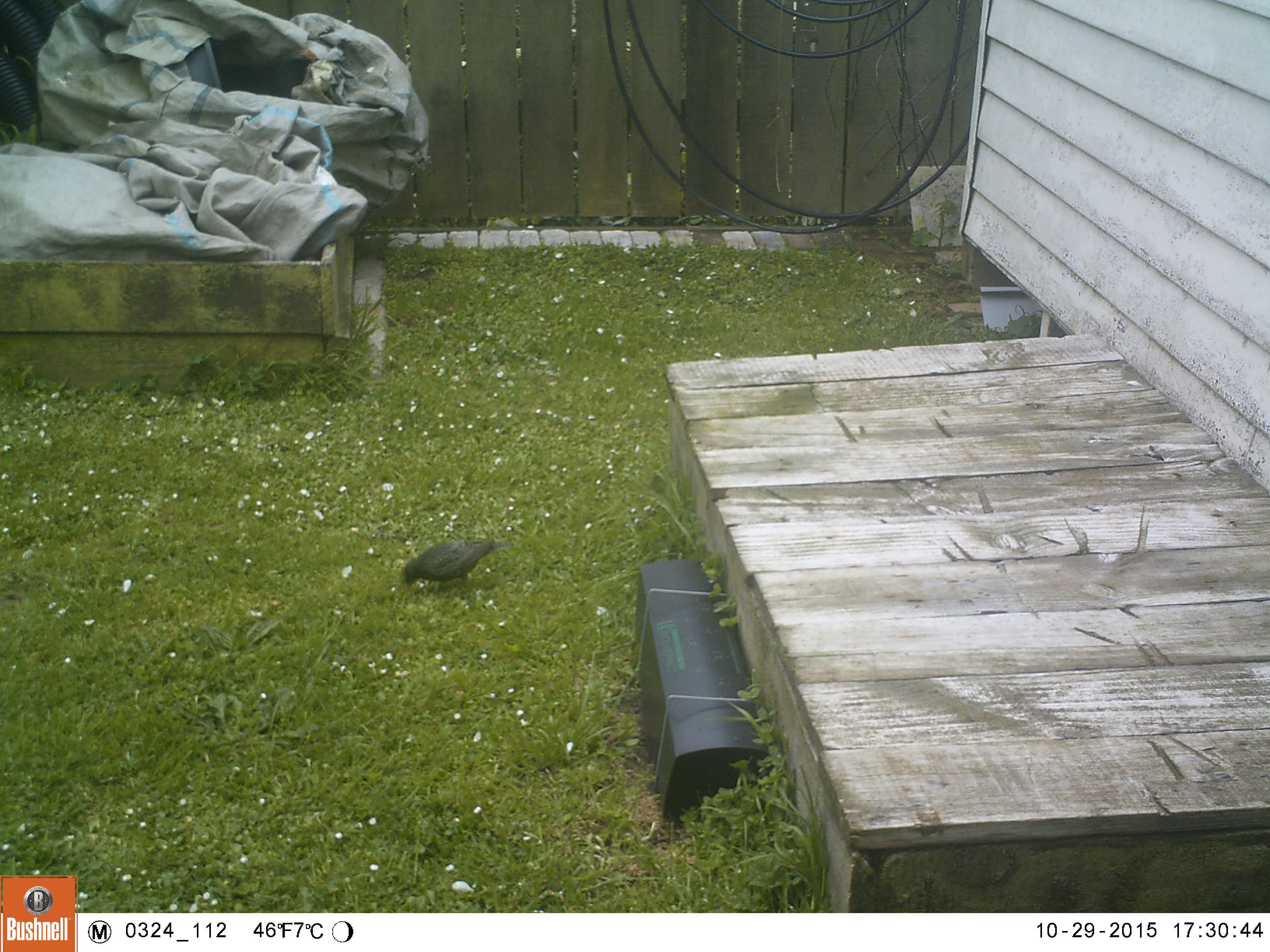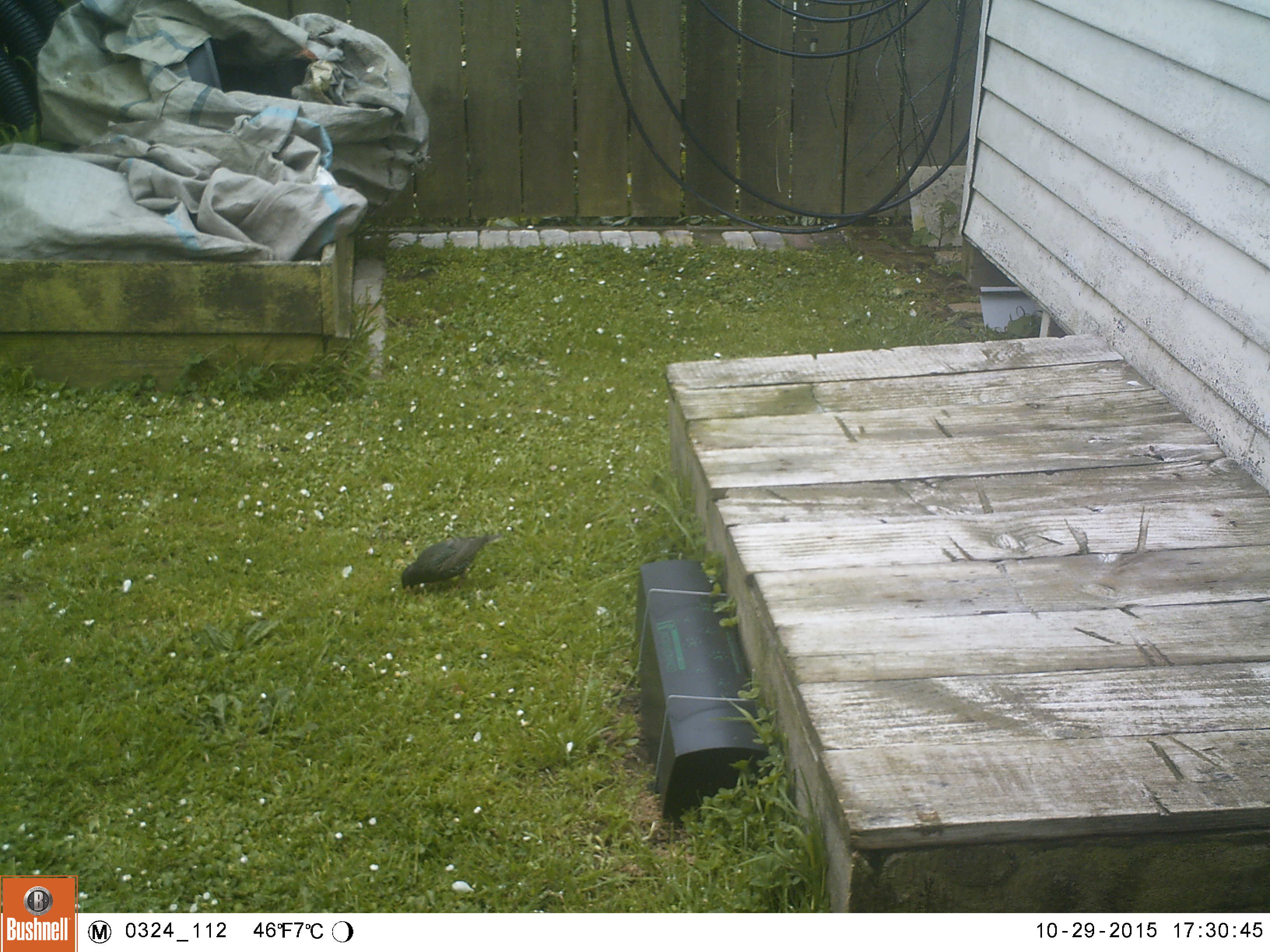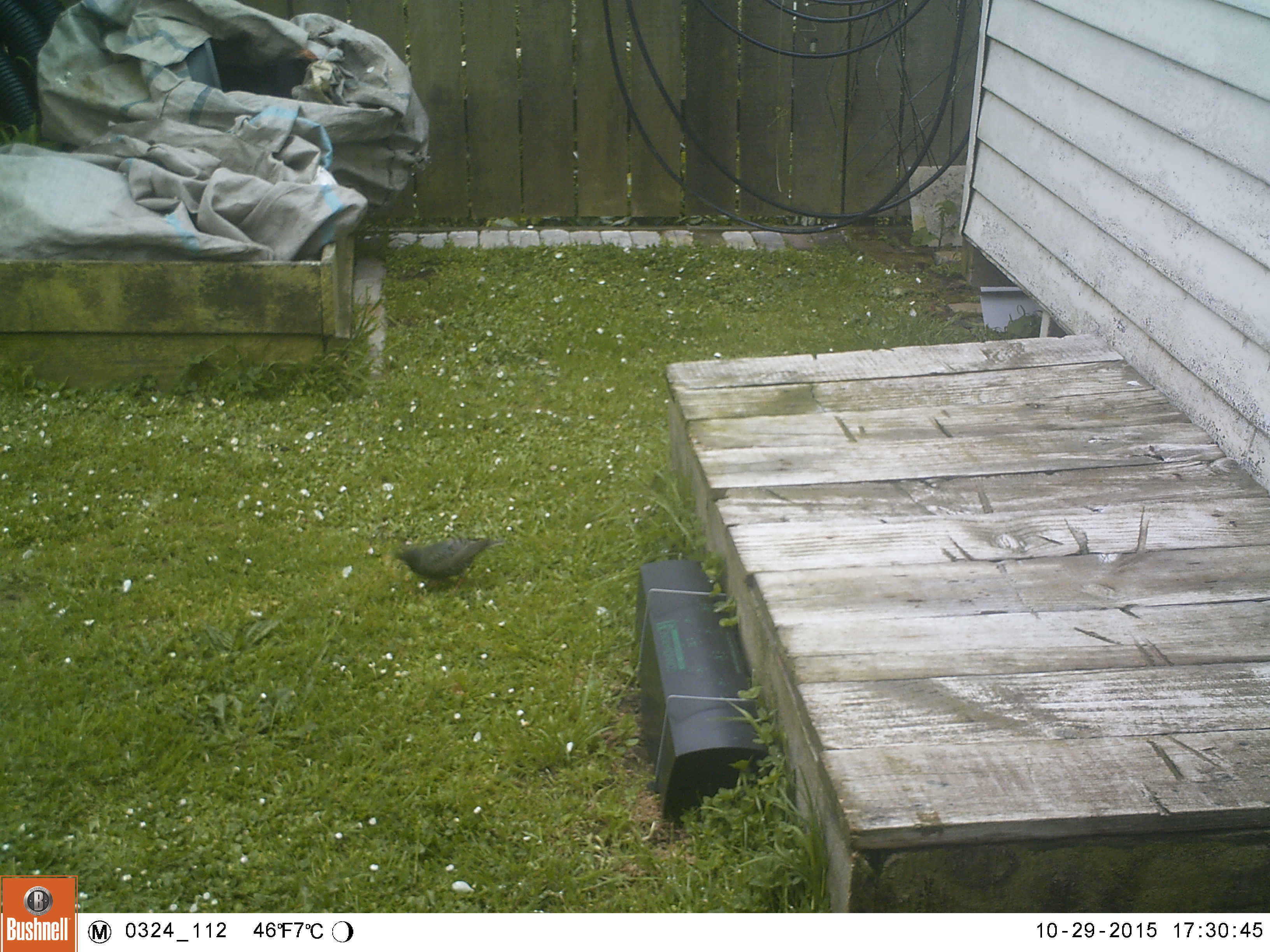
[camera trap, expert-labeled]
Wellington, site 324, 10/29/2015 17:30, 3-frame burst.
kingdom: Animalia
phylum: Chordata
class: Aves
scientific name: Aves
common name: bird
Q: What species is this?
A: Bird (Aves).